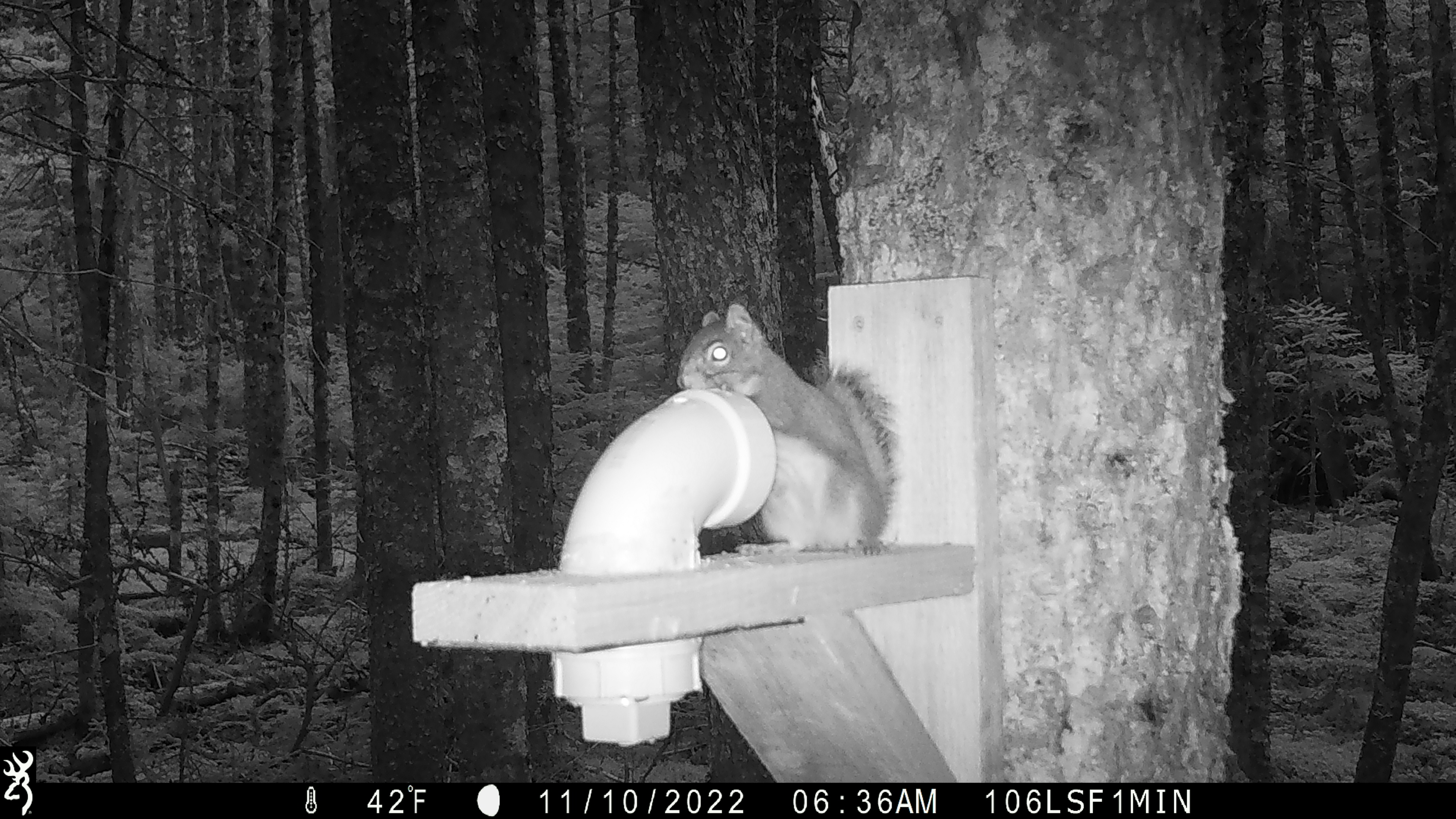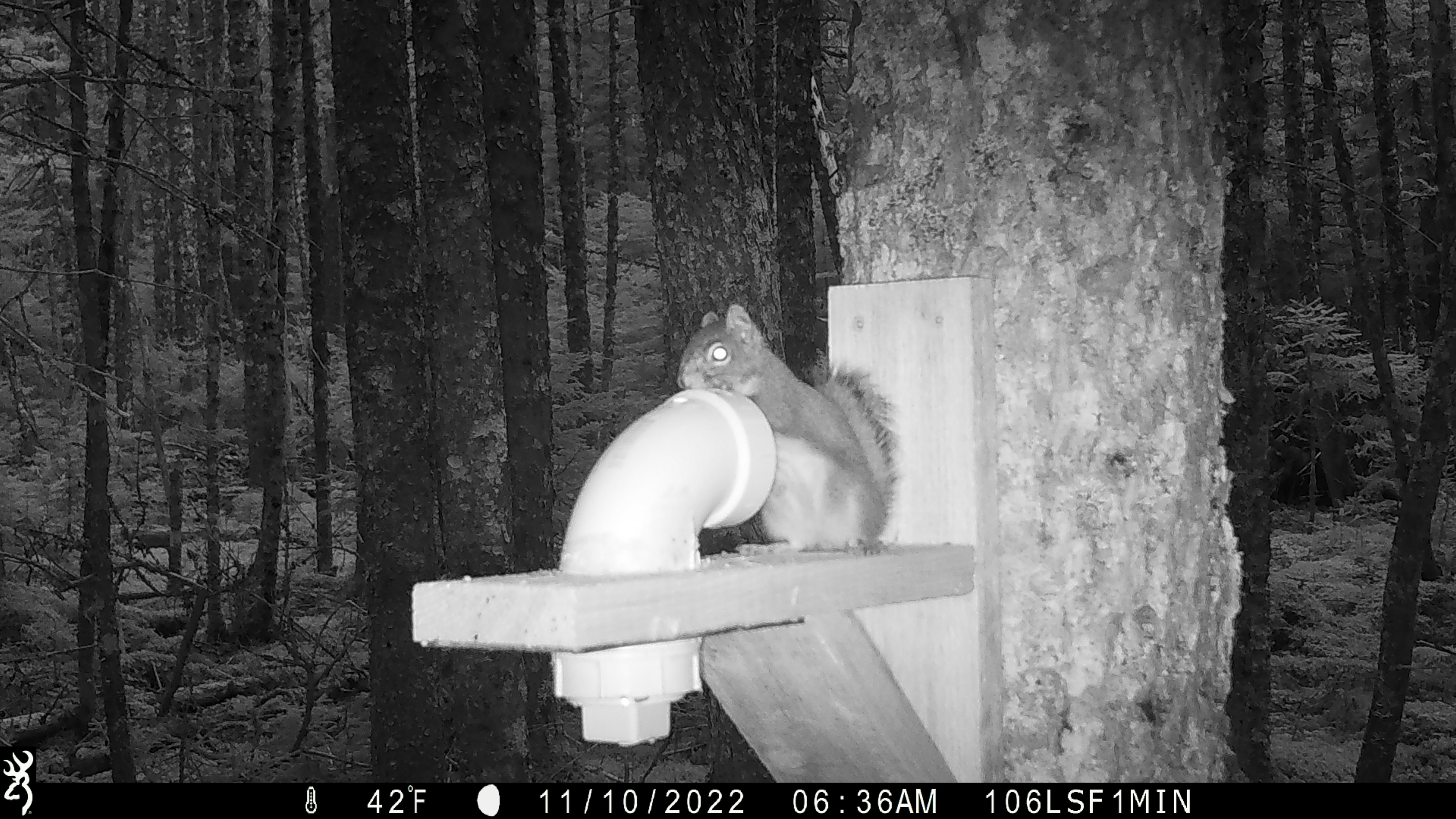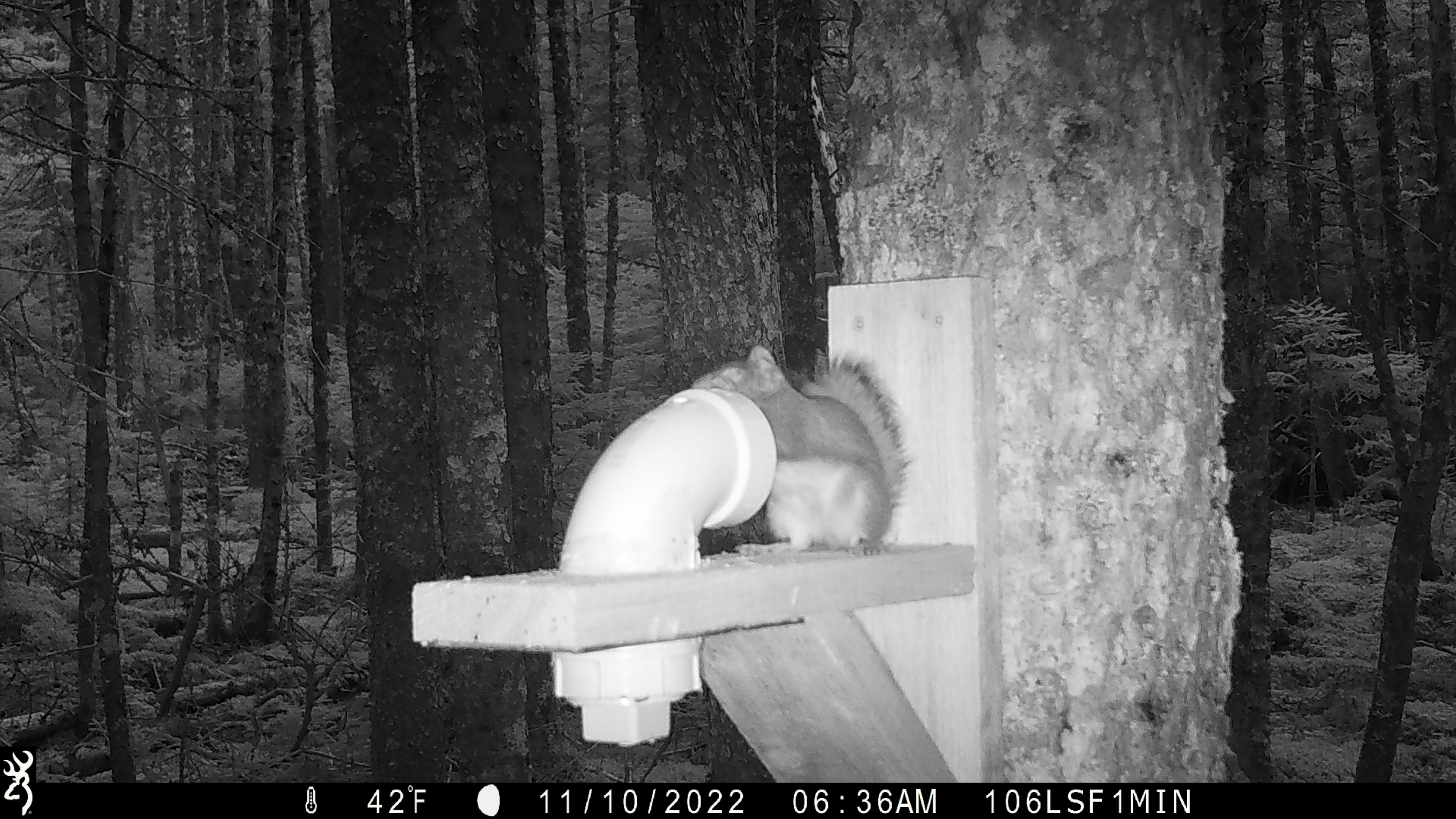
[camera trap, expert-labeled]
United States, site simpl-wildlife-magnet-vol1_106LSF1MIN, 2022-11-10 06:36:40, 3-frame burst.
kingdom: Animalia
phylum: Chordata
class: Mammalia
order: Rodentia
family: Sciuridae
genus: Tamiasciurus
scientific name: Tamiasciurus hudsonicus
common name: red squirrel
Red squirrel (Tamiasciurus hudsonicus).